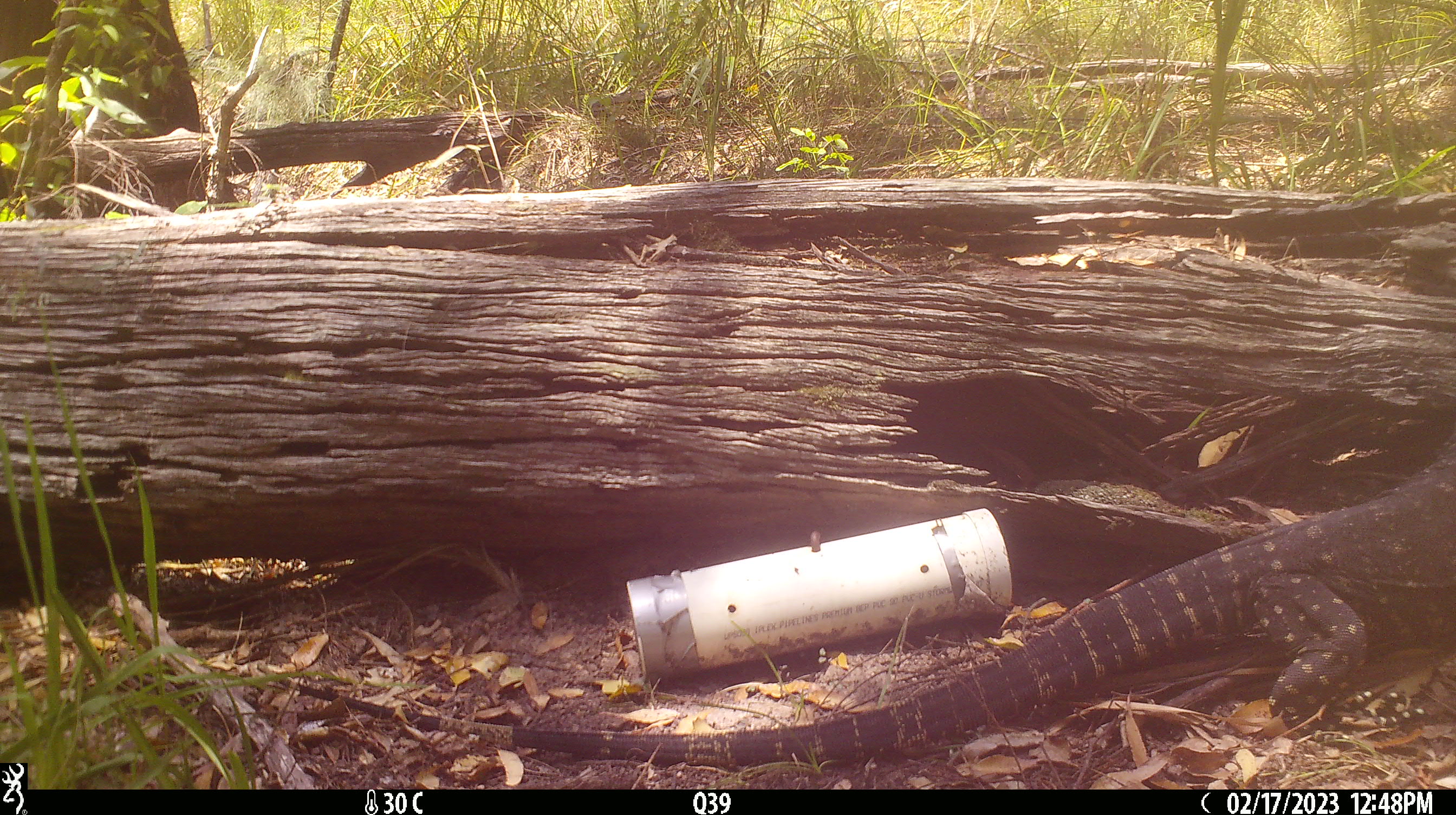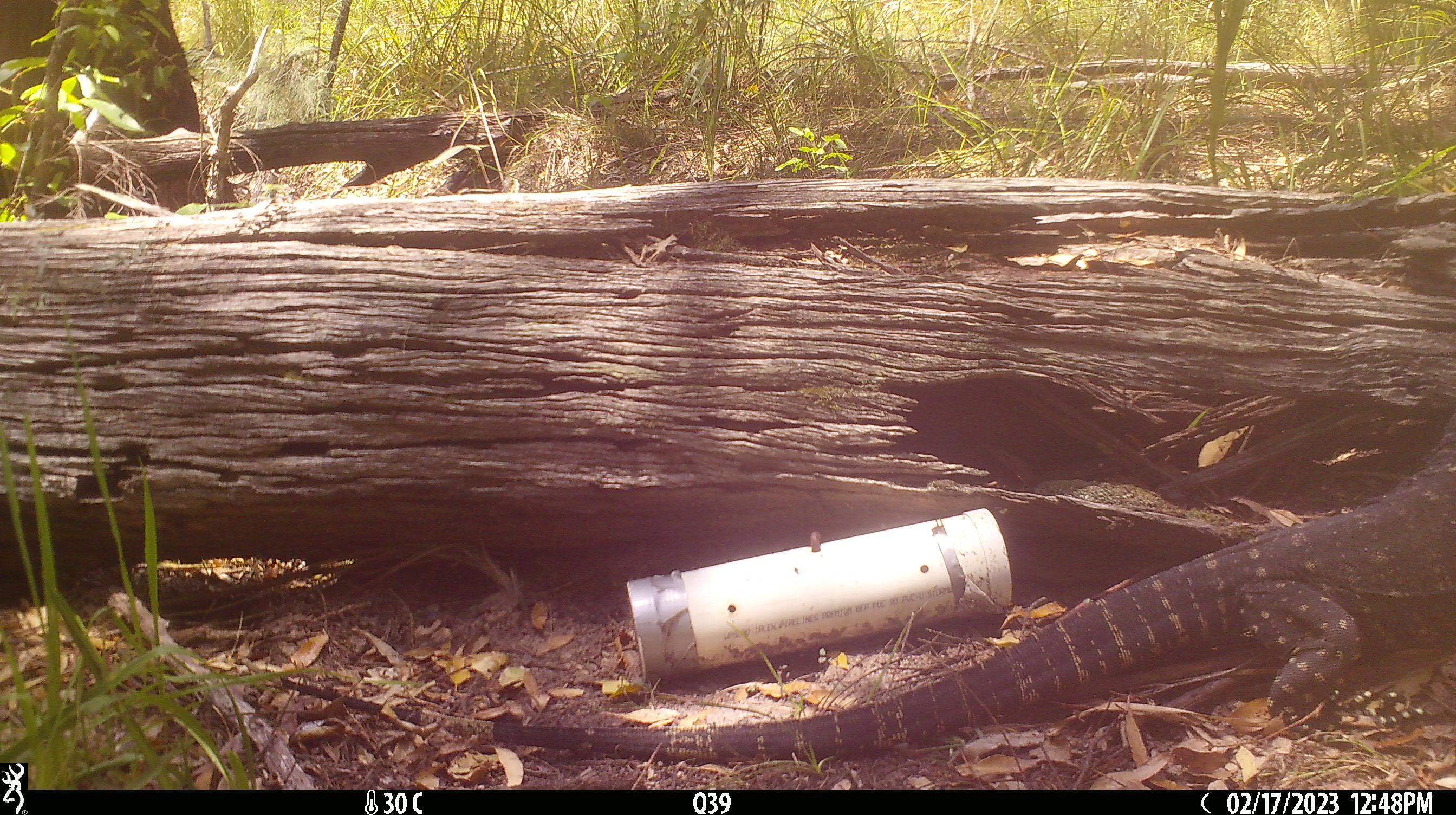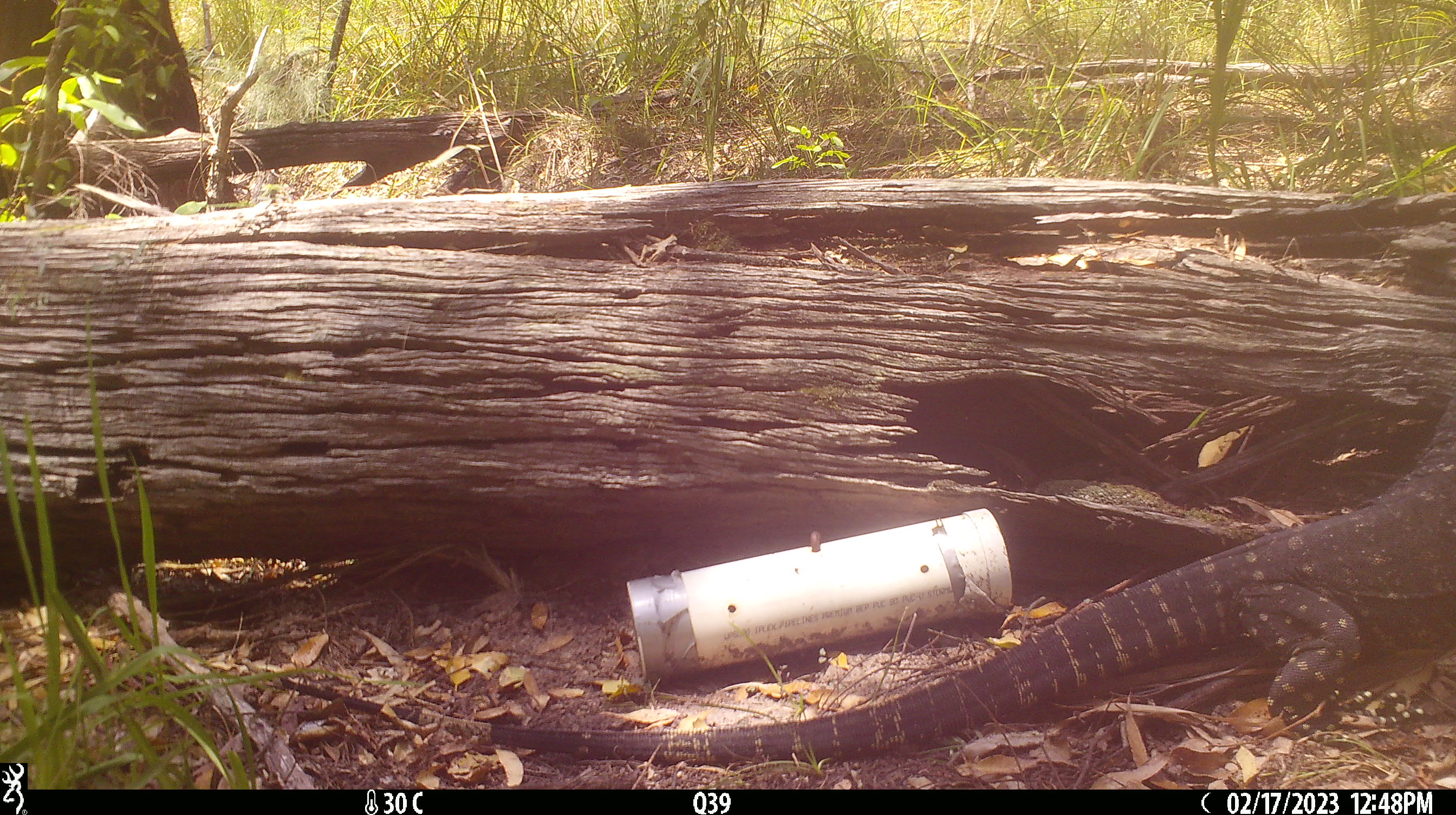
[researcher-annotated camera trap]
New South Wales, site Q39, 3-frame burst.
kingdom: Animalia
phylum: Chordata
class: Reptilia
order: Squamata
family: Varanidae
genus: Varanus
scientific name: Varanus varius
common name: lace monitor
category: goanna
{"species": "goanna (lace monitor) (Varanus varius)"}